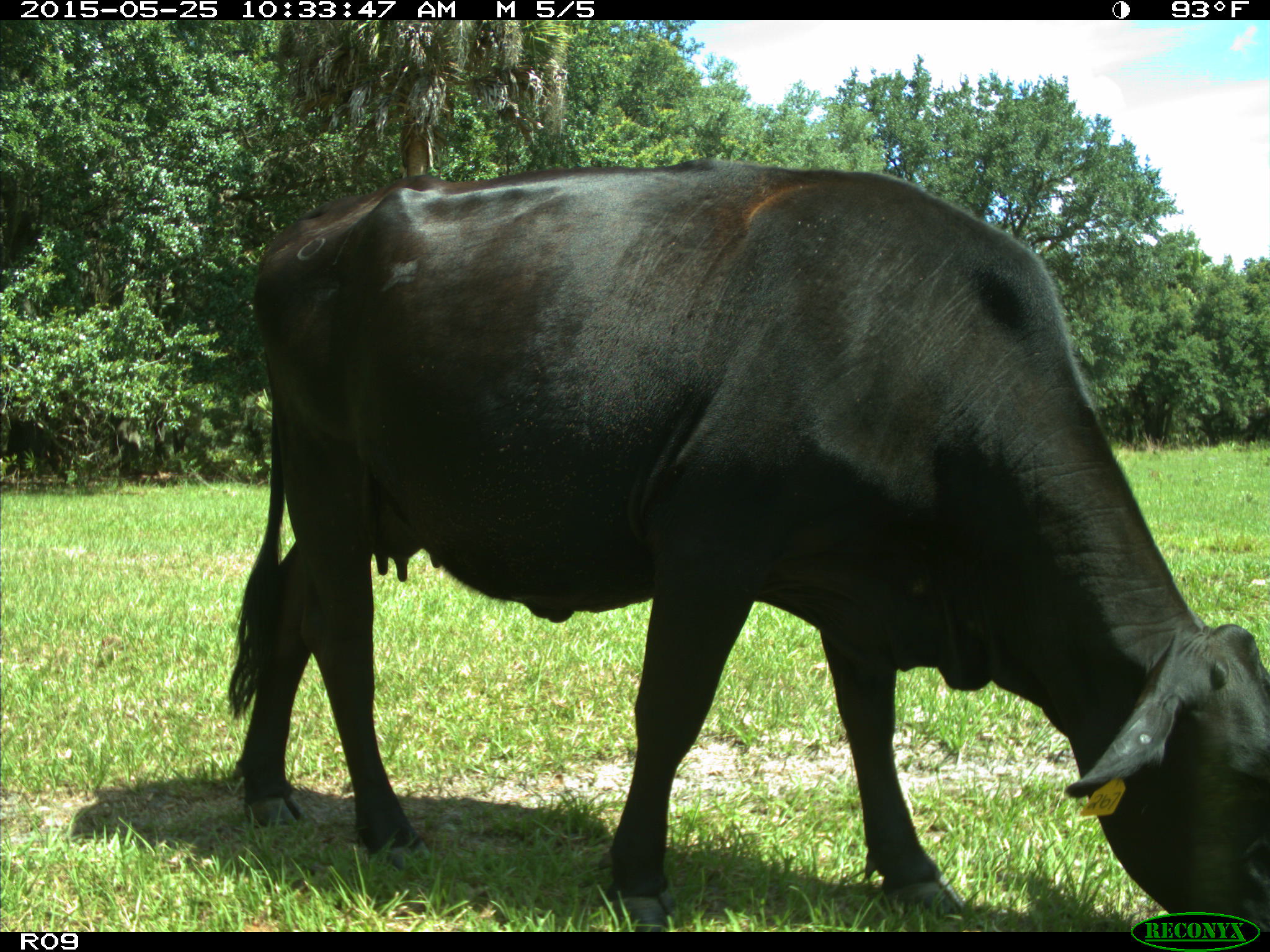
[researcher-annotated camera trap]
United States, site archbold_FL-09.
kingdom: Animalia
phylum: Chordata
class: Mammalia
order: Artiodactyla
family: Bovidae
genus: Bos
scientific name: Bos taurus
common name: domestic cow